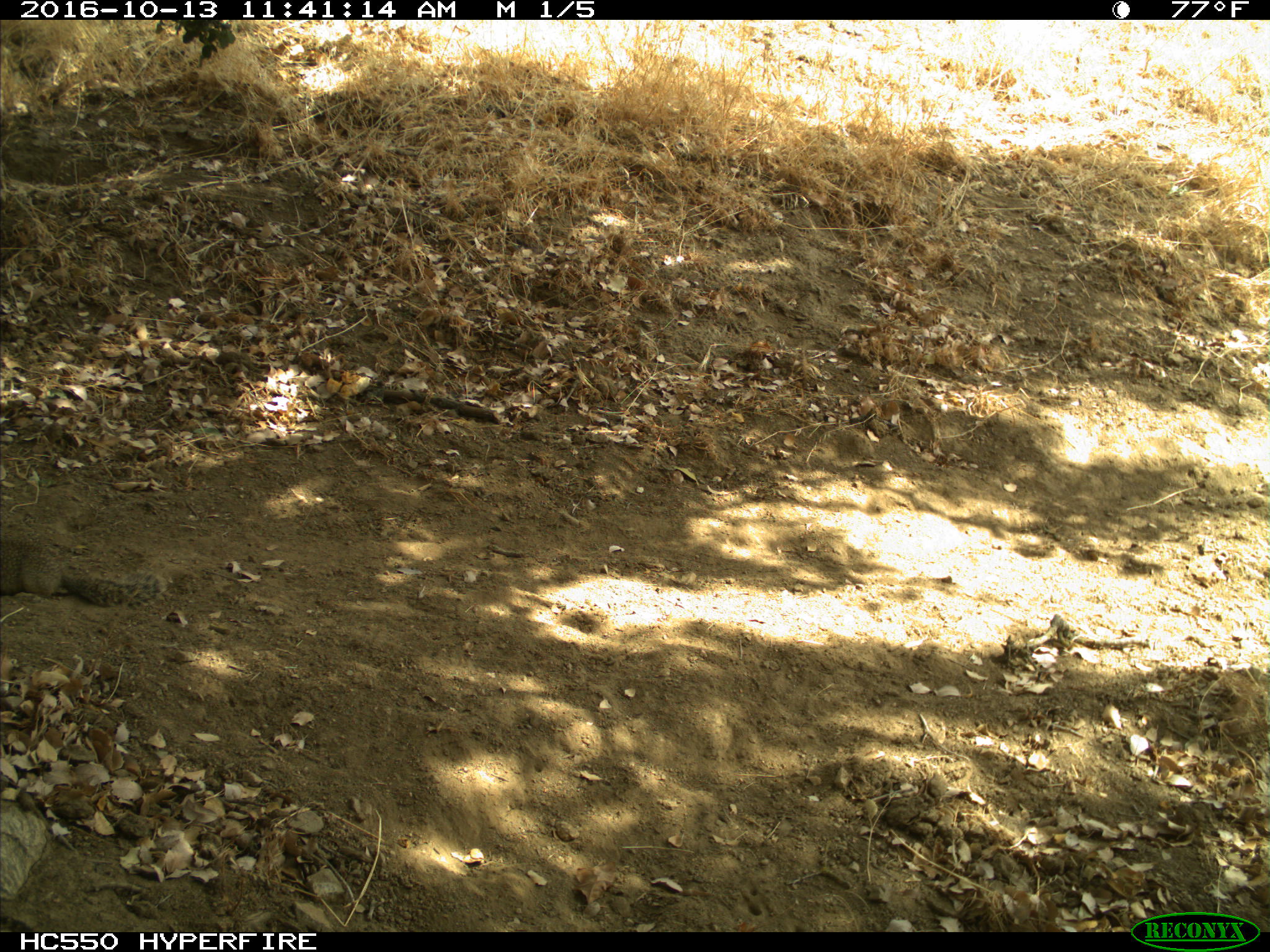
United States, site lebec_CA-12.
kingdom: Animalia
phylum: Chordata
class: Mammalia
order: Rodentia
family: Sciuridae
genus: Otospermophilus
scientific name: Otospermophilus beecheyi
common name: california ground squirrel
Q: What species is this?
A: Otospermophilus beecheyi (california ground squirrel).